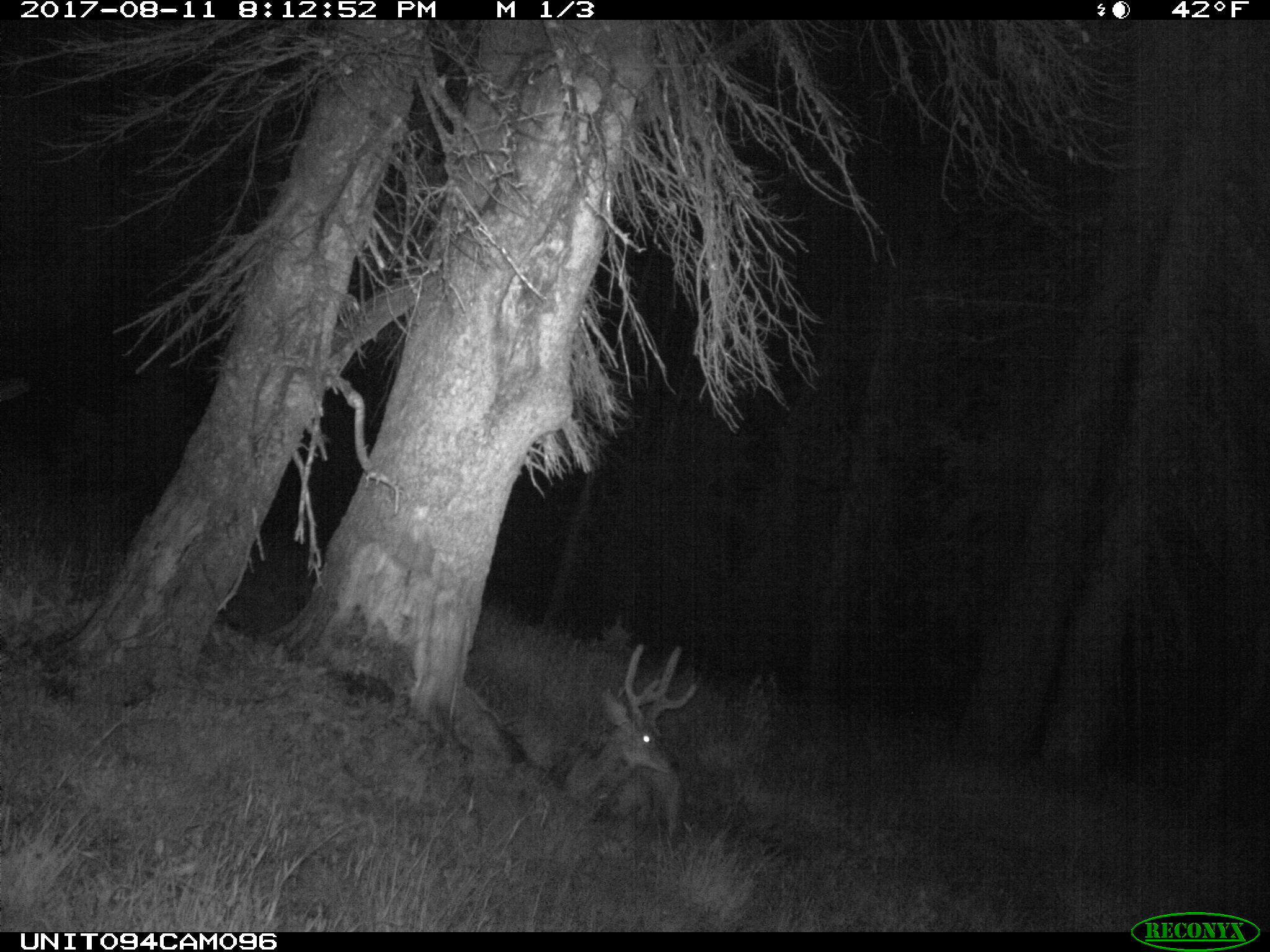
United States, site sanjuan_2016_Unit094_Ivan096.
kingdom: Animalia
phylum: Chordata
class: Mammalia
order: Artiodactyla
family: Cervidae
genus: Odocoileus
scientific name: Odocoileus hemionus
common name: mule deer